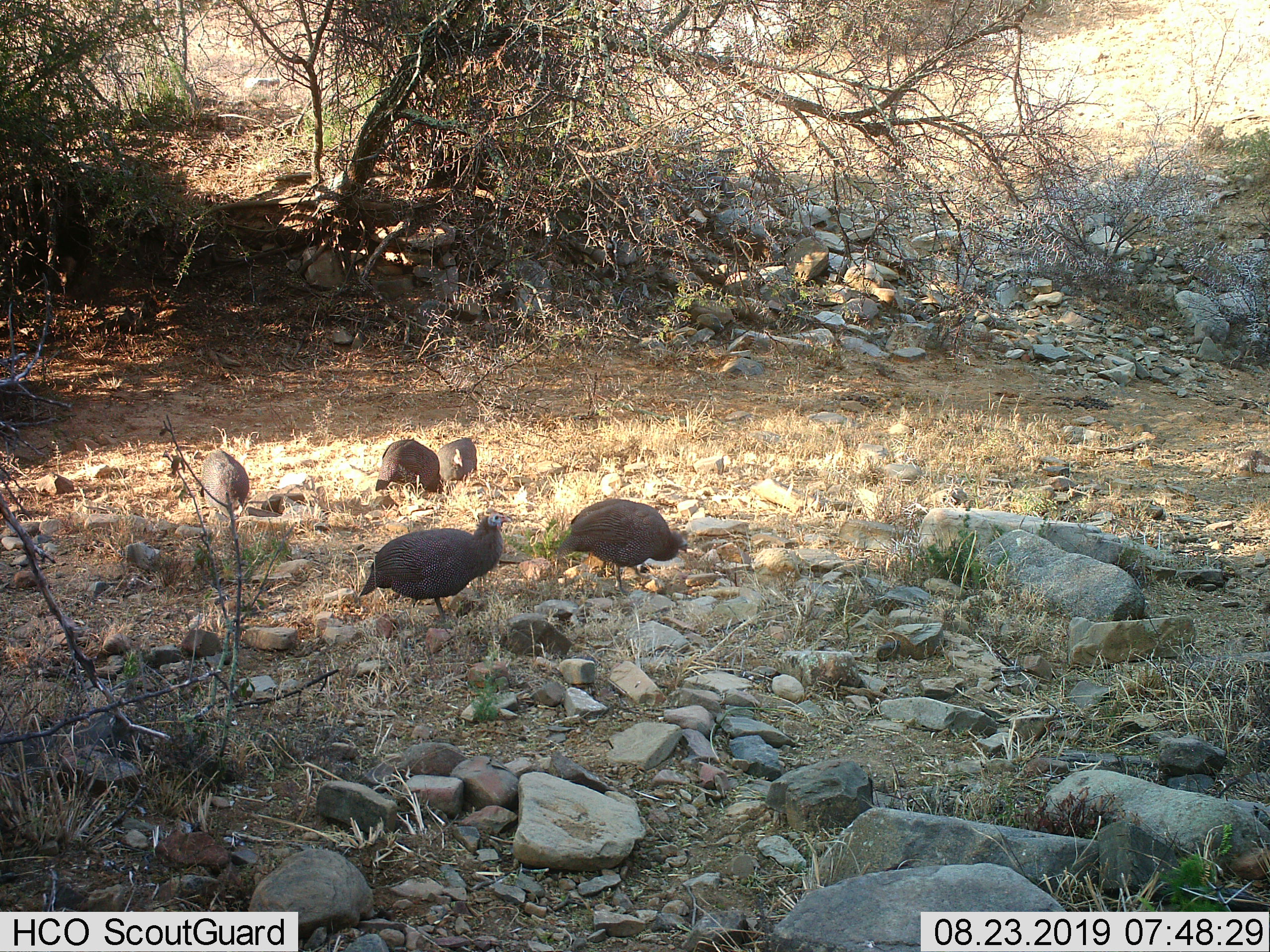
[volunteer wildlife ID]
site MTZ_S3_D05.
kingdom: Animalia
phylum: Chordata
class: Aves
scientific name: Aves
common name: bird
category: birdother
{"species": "birdother (bird) (Aves)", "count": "5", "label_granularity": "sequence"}